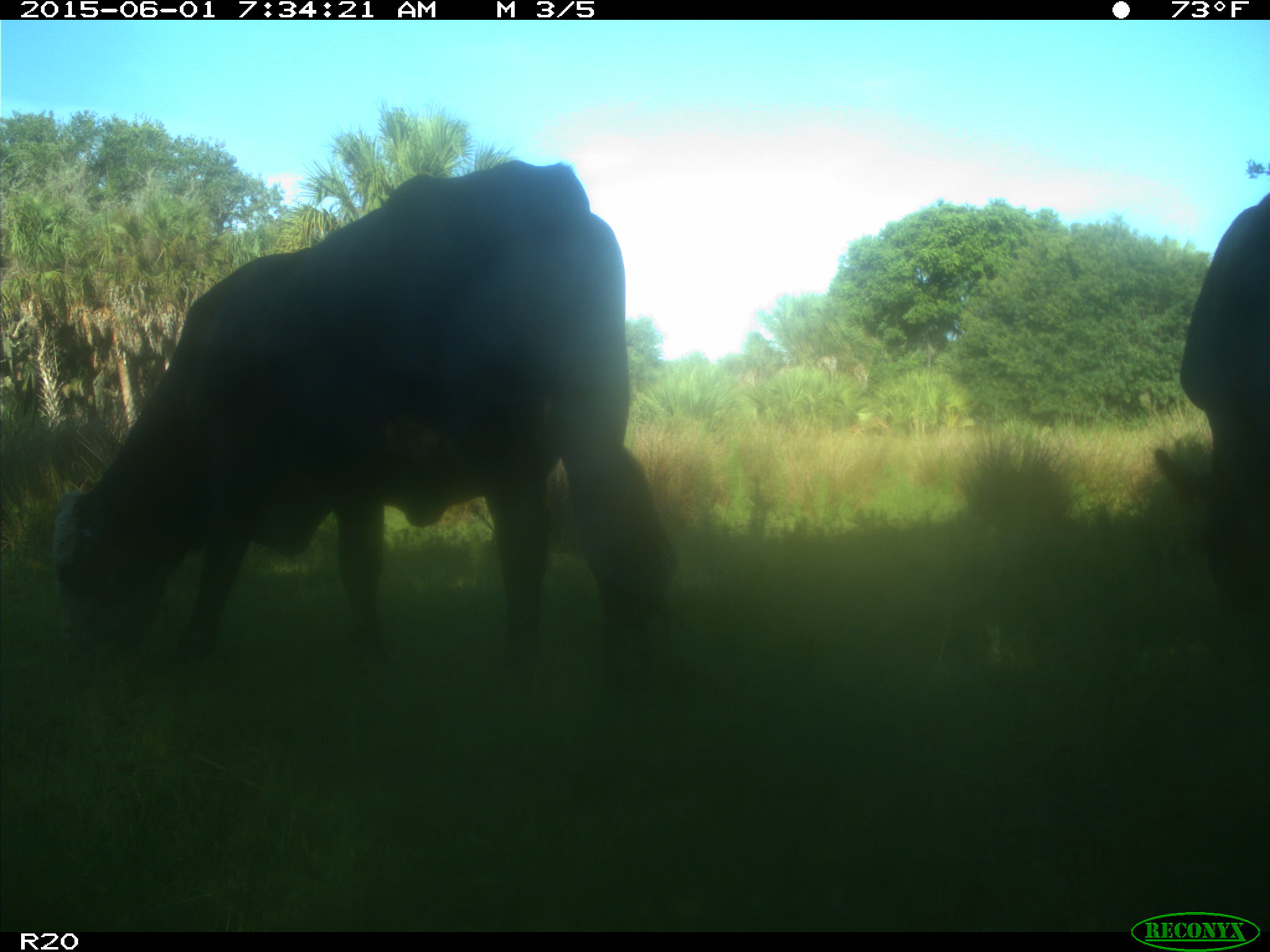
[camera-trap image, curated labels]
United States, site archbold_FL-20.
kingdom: Animalia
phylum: Chordata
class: Mammalia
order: Artiodactyla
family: Bovidae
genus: Bos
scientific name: Bos taurus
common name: domestic cow